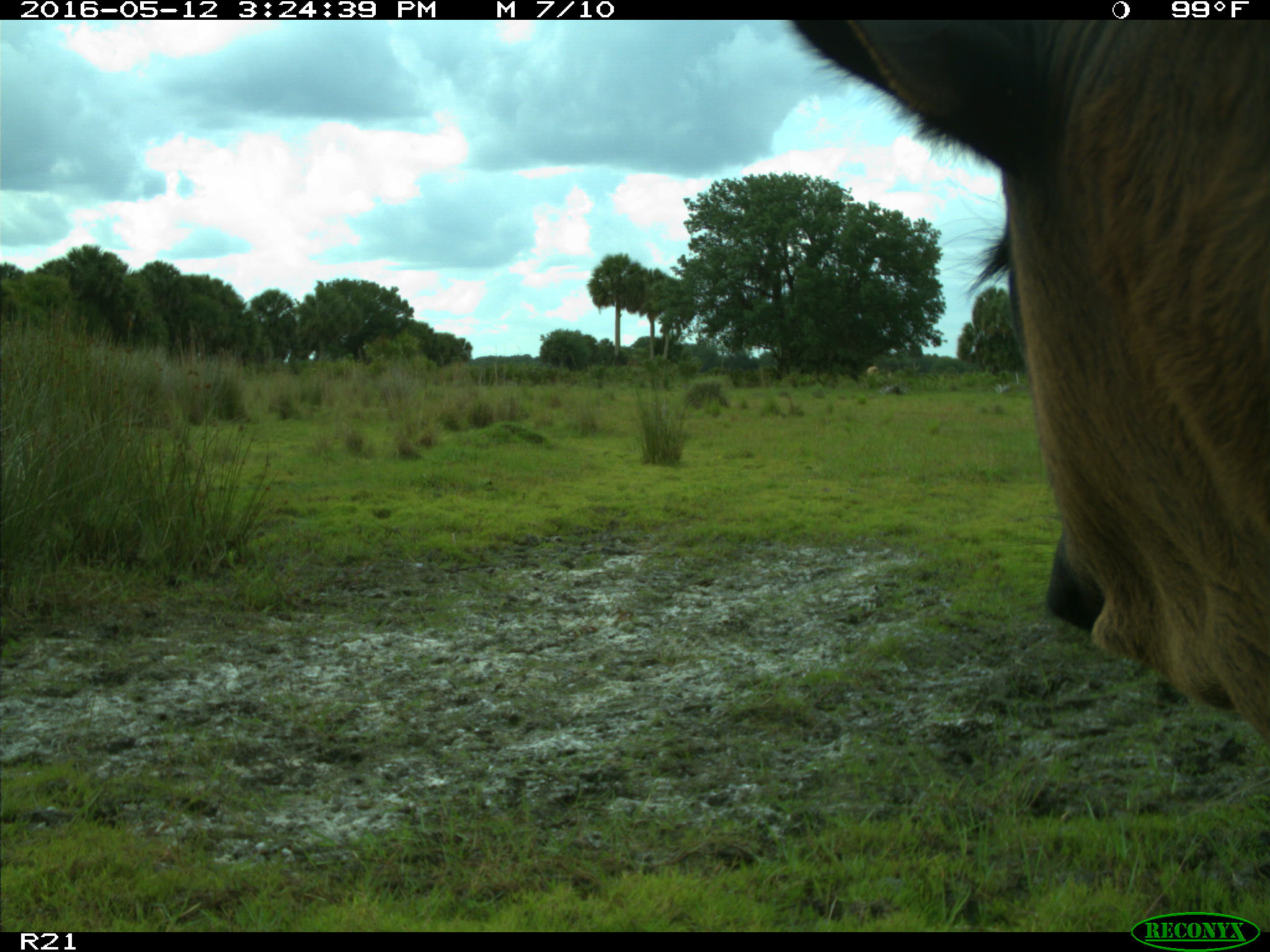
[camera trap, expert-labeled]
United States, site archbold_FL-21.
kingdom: Animalia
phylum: Chordata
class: Mammalia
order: Artiodactyla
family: Bovidae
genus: Bos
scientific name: Bos taurus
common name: domestic cow